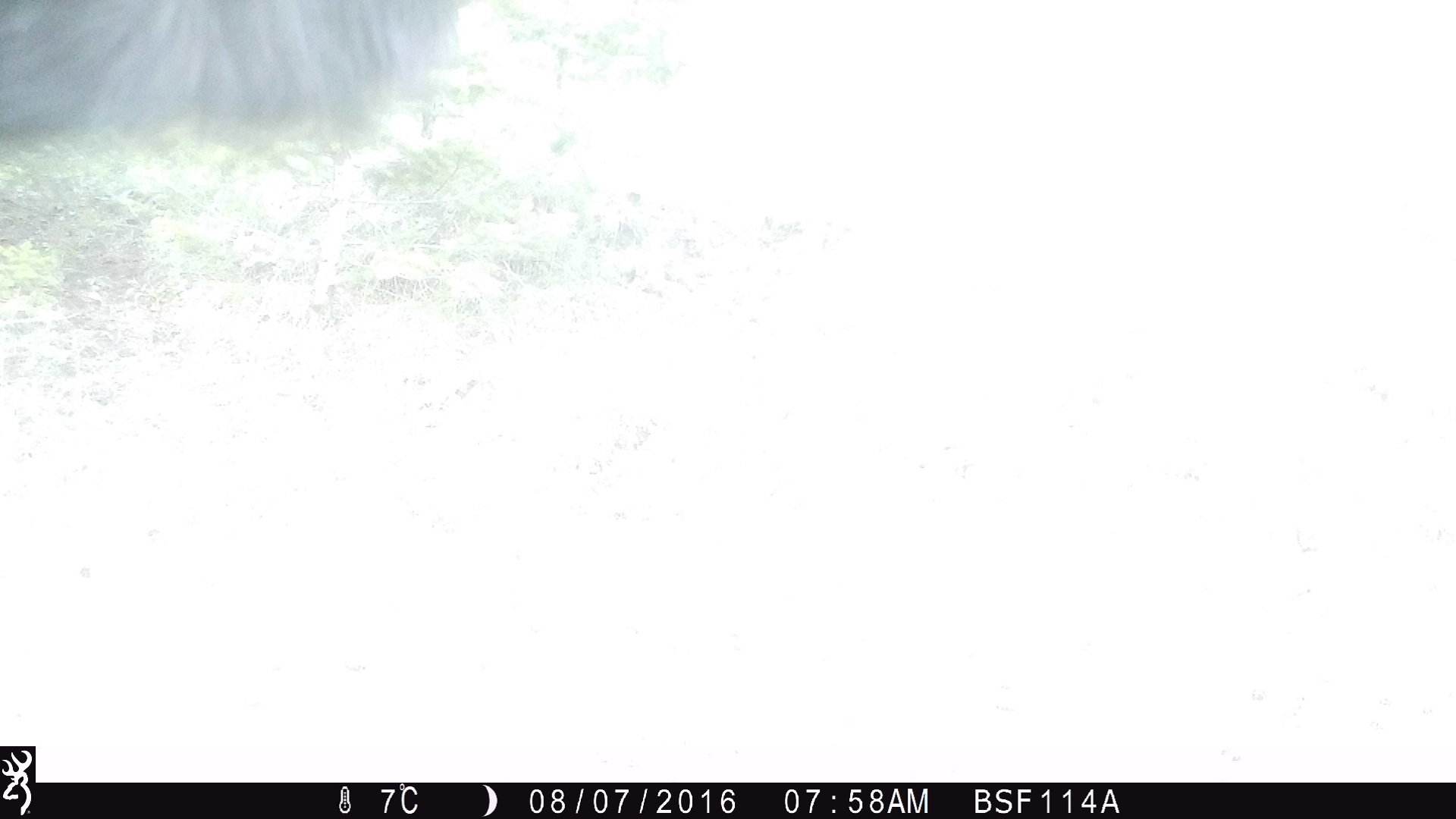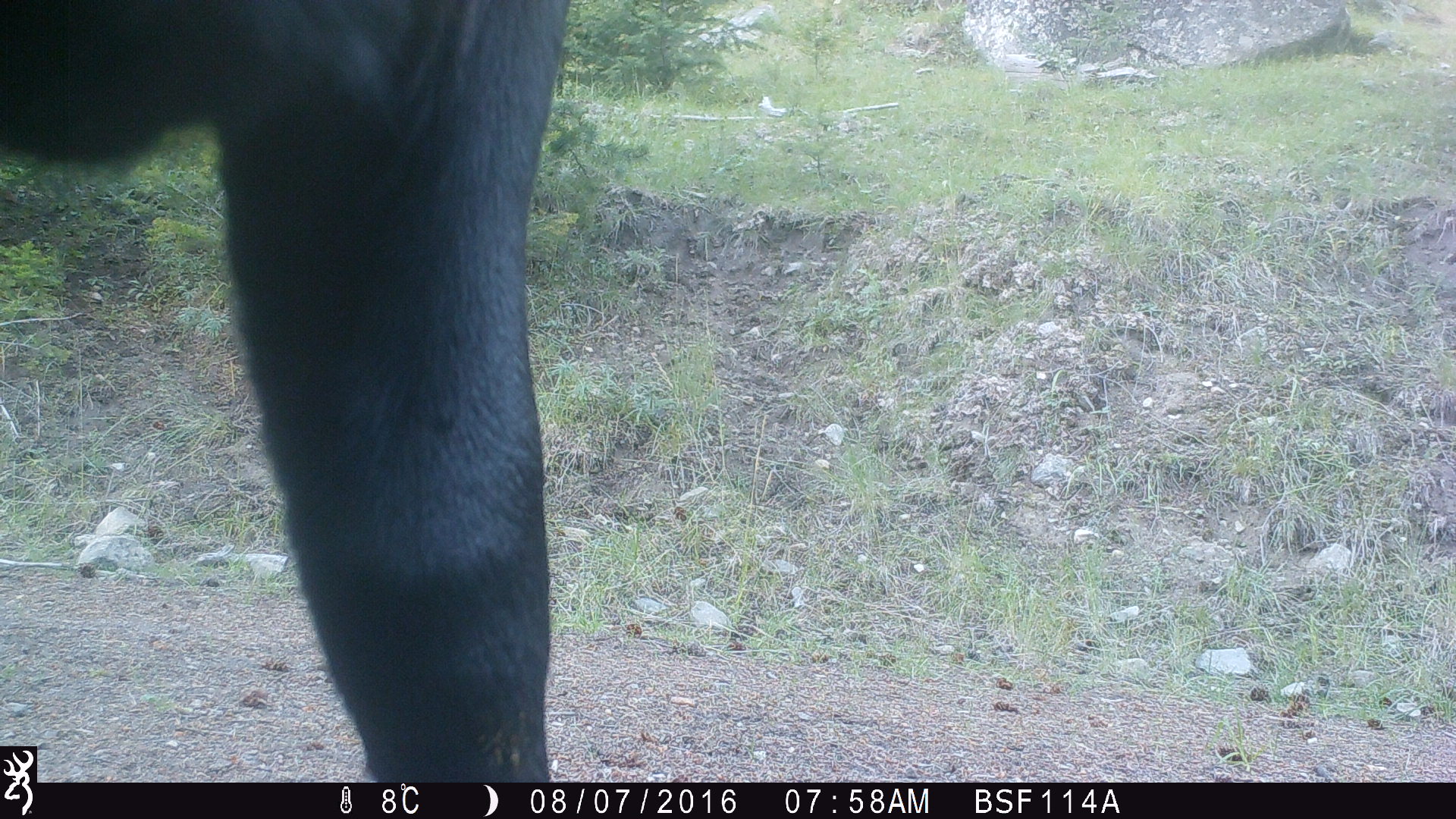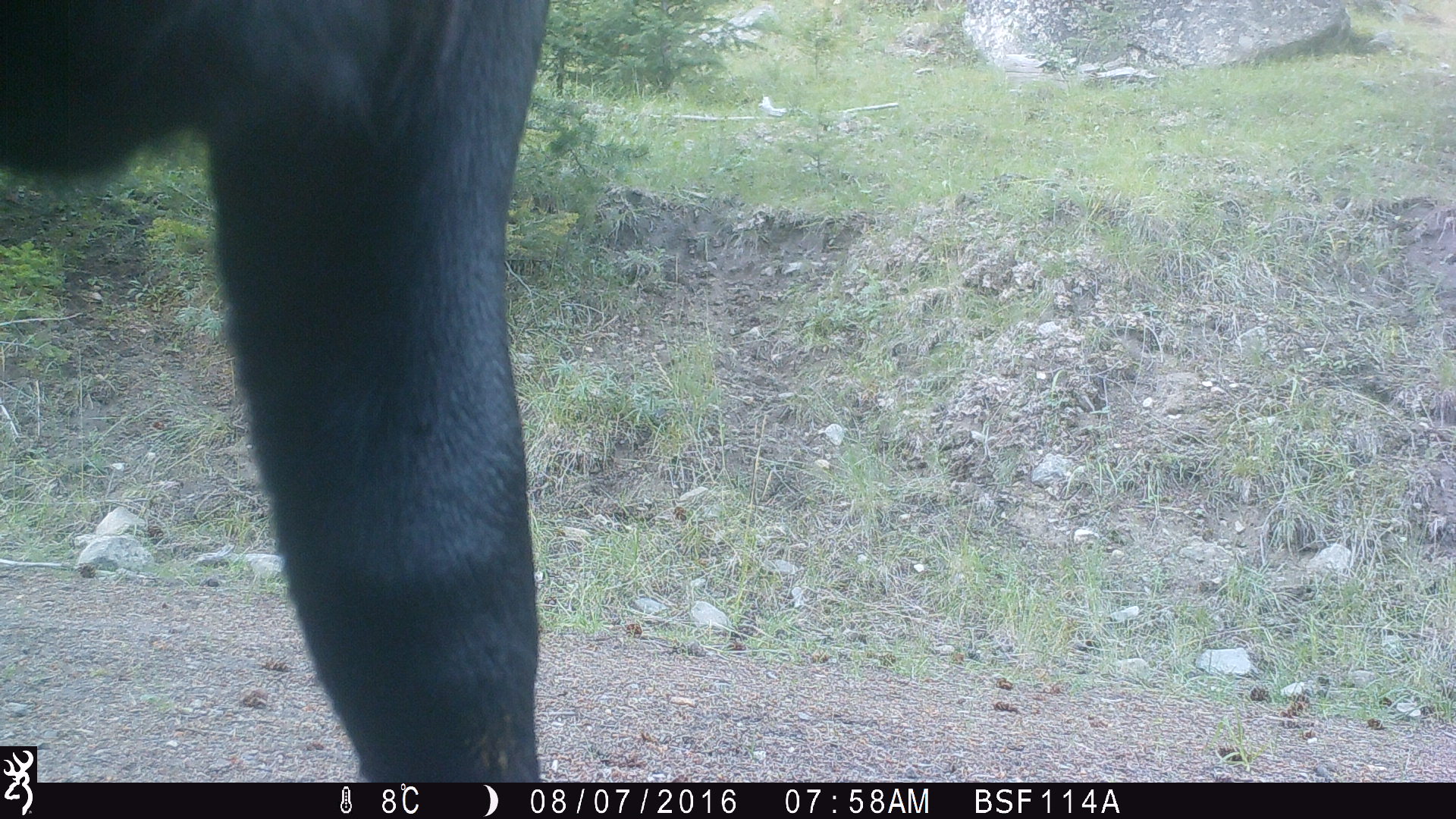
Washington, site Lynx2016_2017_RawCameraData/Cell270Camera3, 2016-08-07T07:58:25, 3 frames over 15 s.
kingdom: Animalia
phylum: Chordata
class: Mammalia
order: Artiodactyla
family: Bovidae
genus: Bos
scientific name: Bos taurus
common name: domestic cattle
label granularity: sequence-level